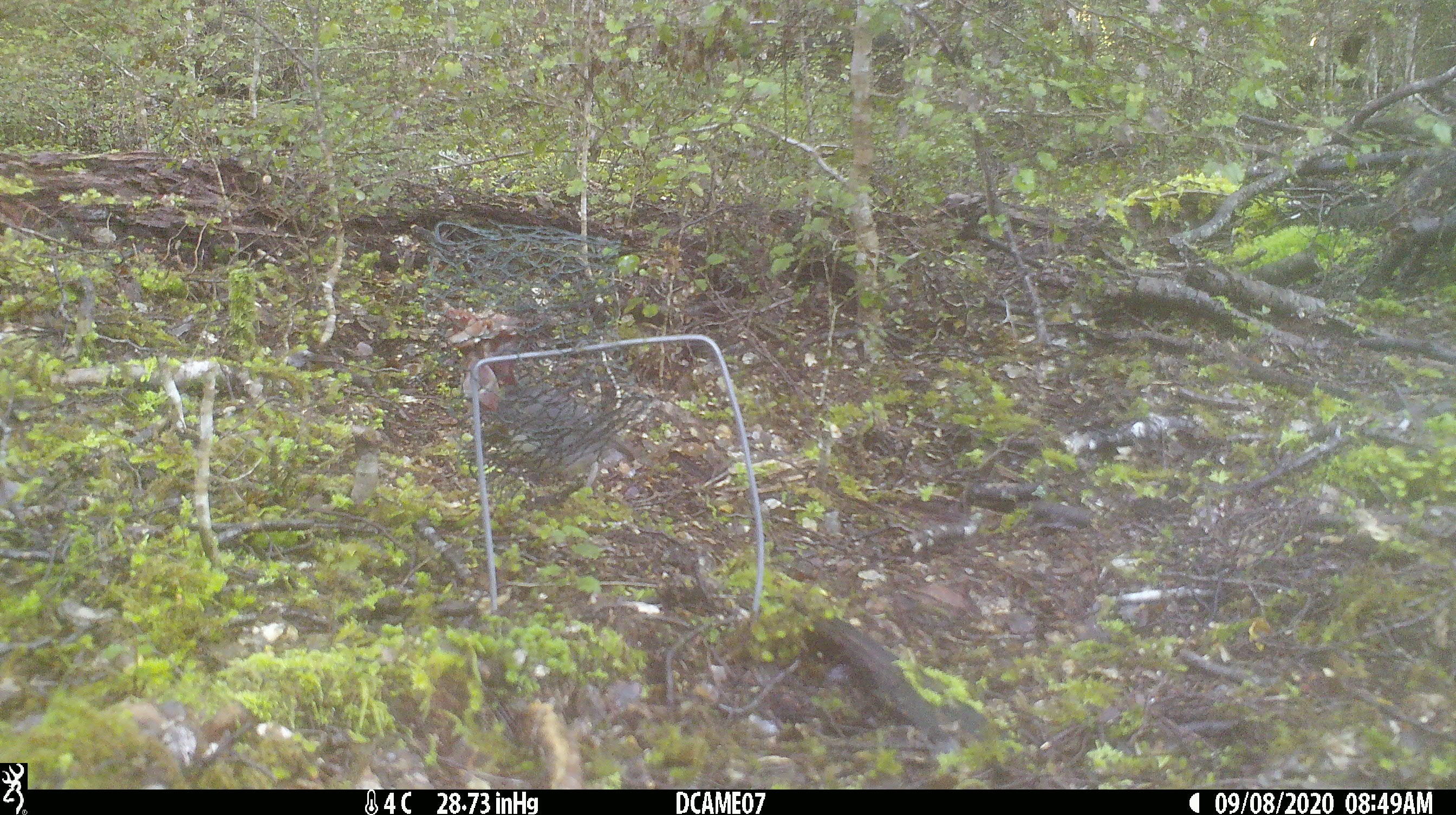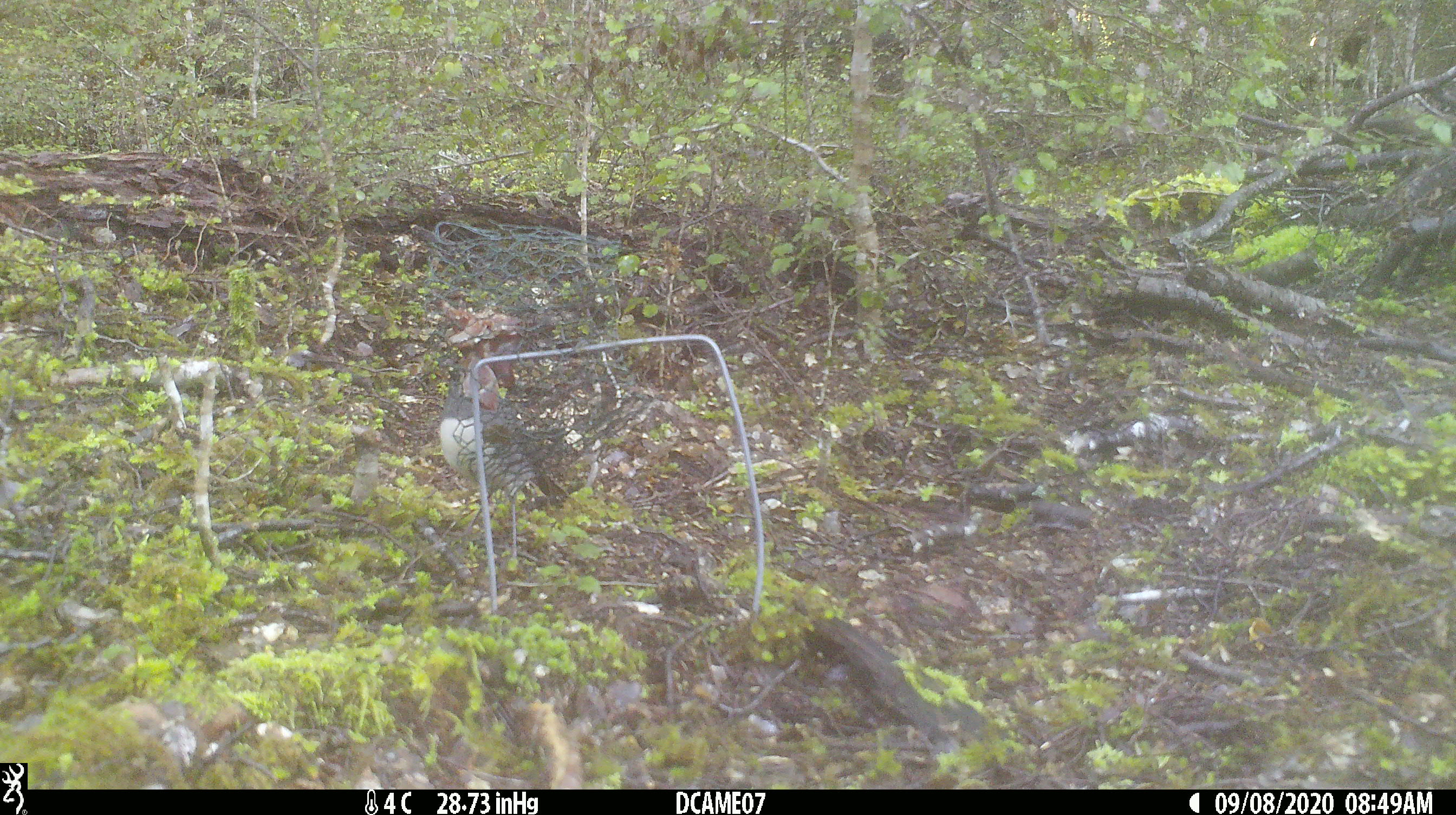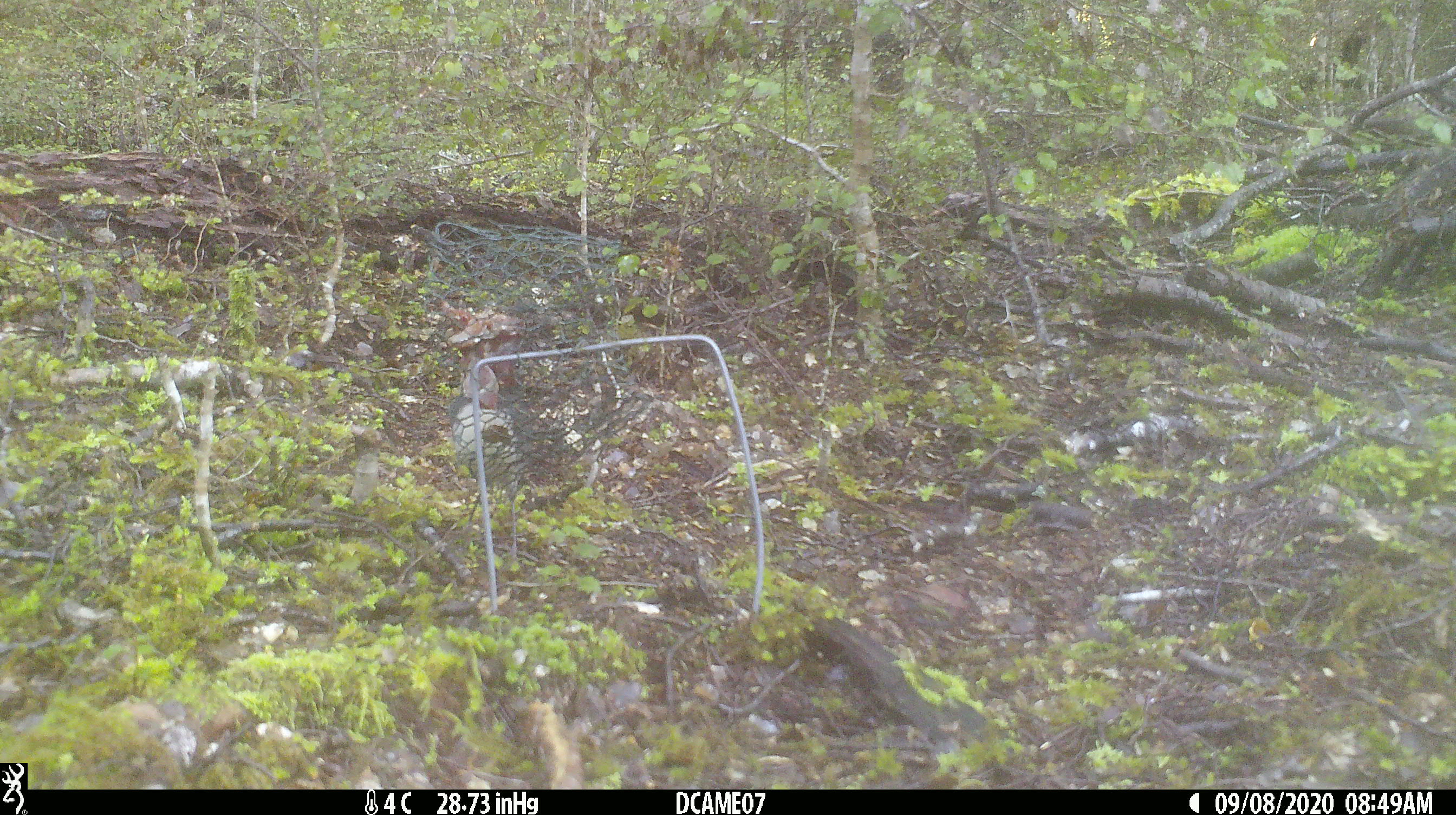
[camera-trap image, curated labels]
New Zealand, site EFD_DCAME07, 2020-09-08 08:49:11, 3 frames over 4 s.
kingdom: Animalia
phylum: Chordata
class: Aves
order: Passeriformes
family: Petroicidae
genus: Petroica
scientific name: Petroica australis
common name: new zealand robin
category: robin